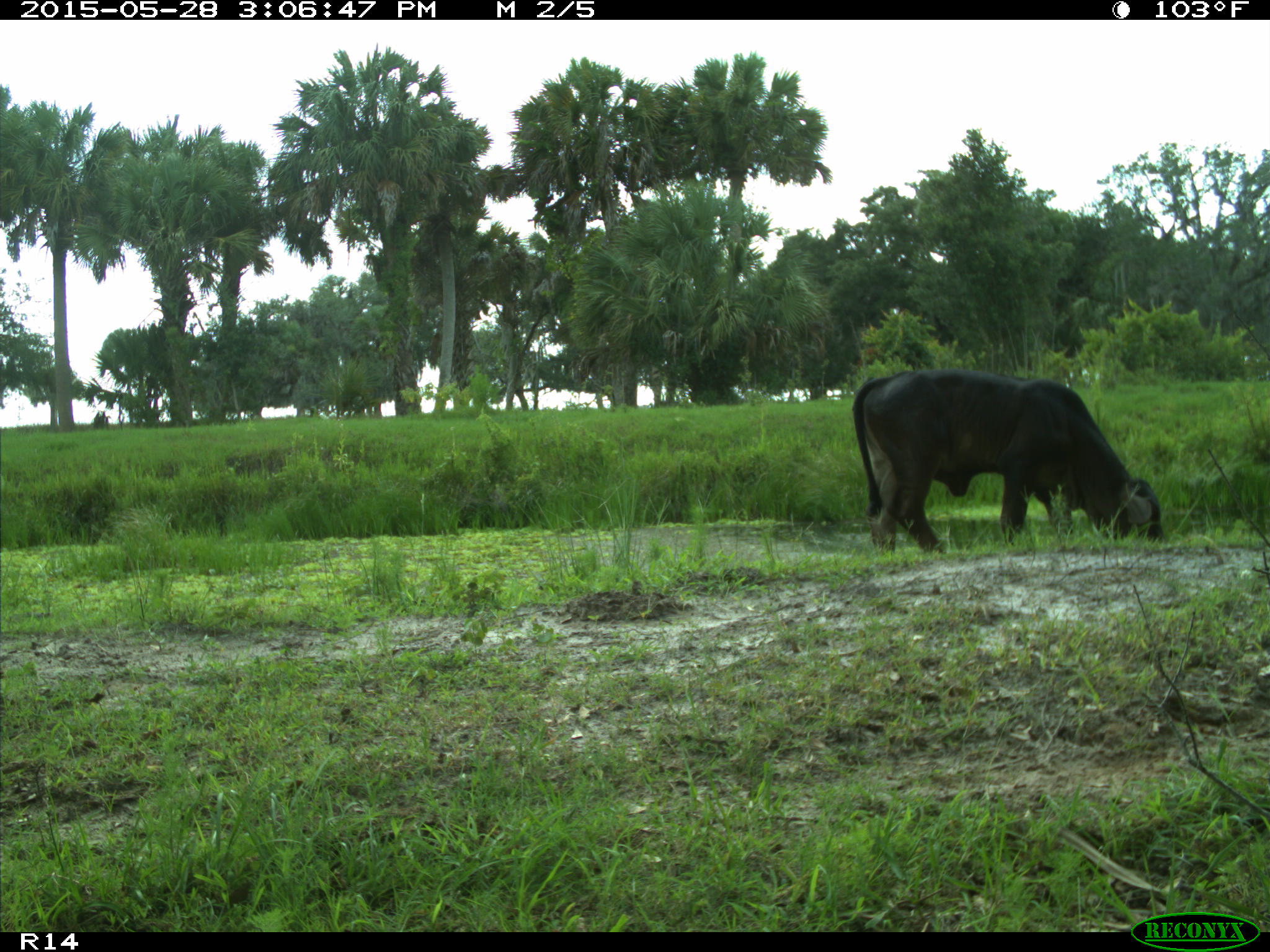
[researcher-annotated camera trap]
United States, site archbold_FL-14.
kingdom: Animalia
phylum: Chordata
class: Mammalia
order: Artiodactyla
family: Bovidae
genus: Bos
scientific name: Bos taurus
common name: domestic cow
Bos taurus (domestic cow).